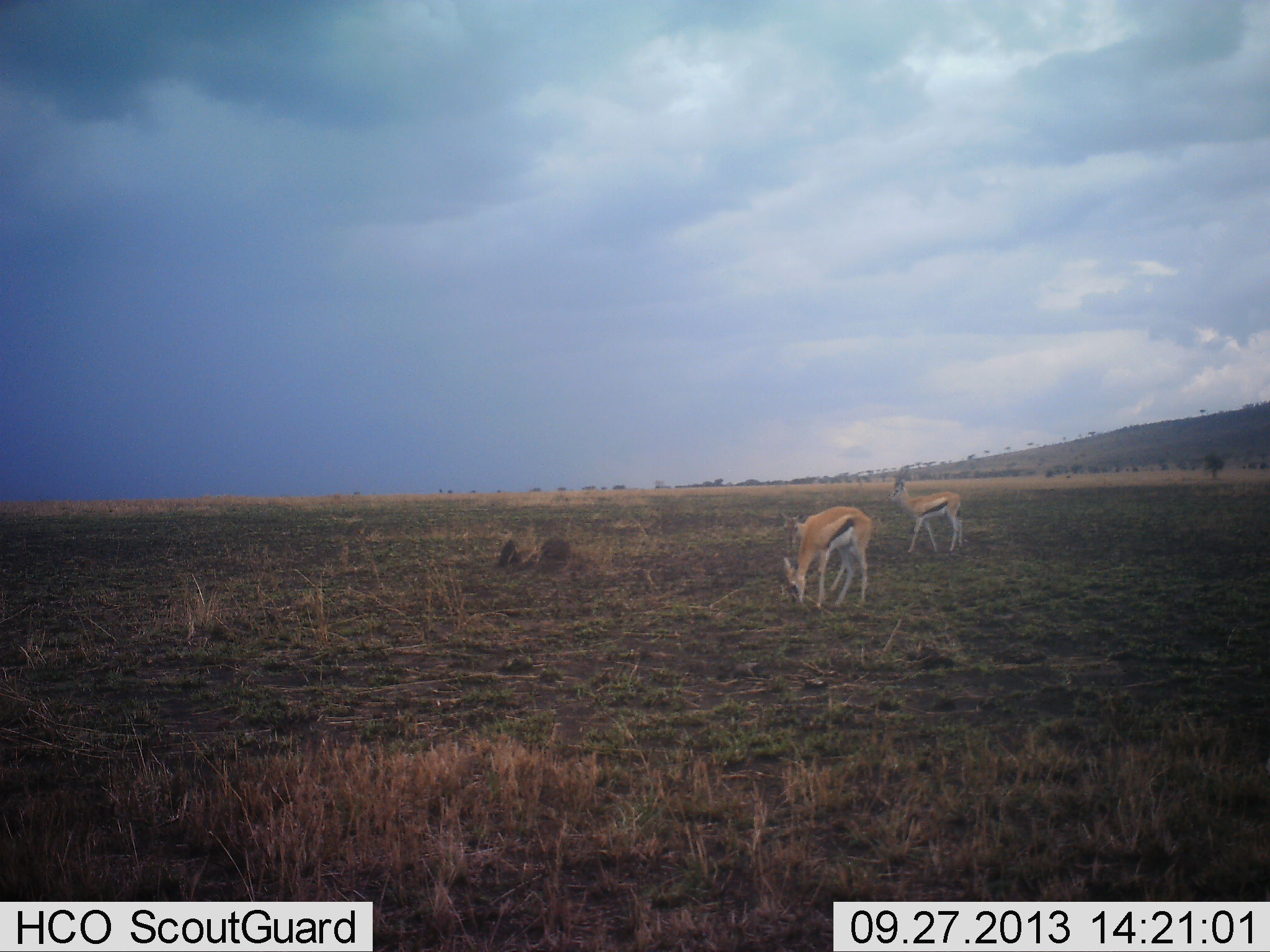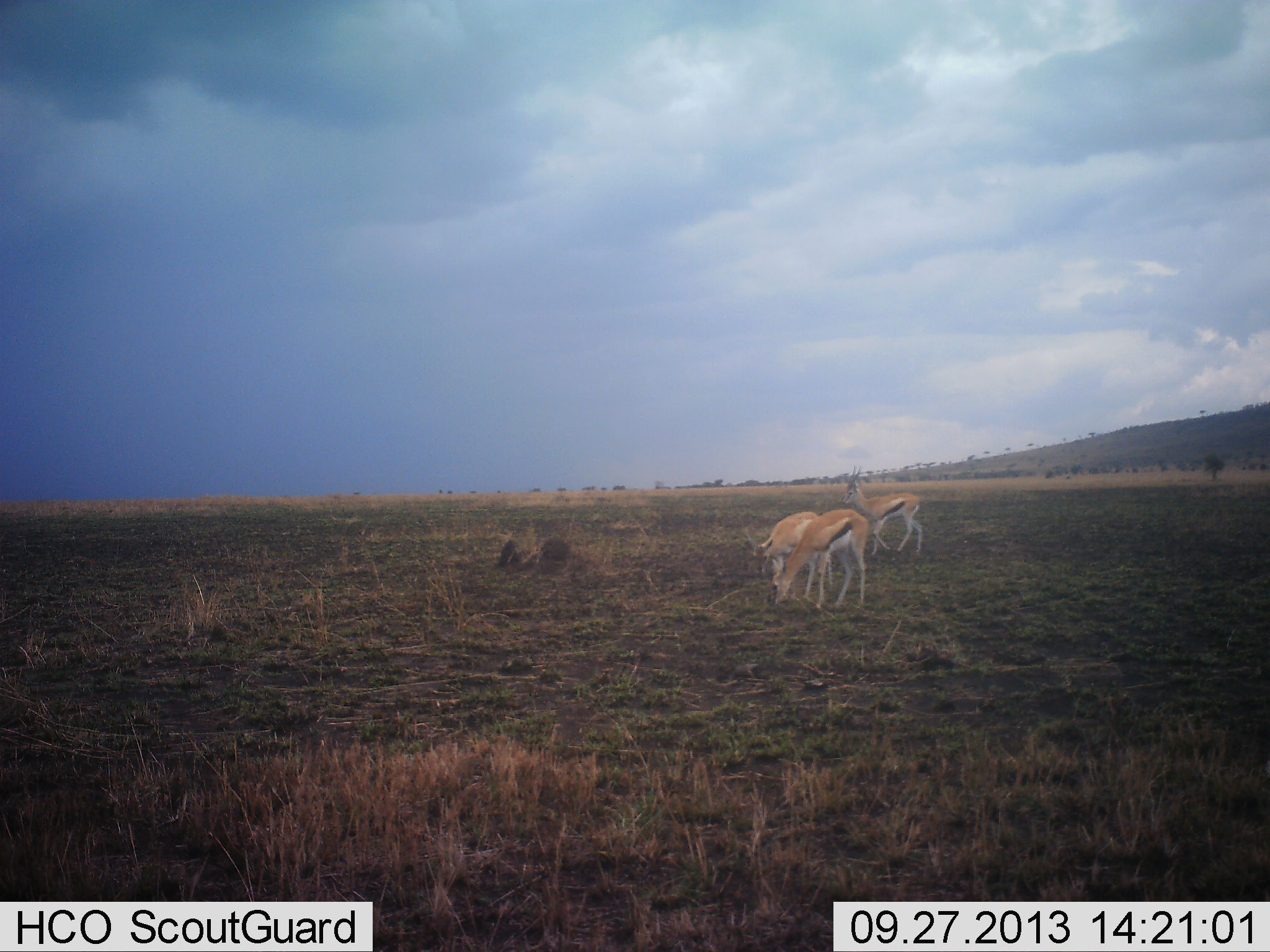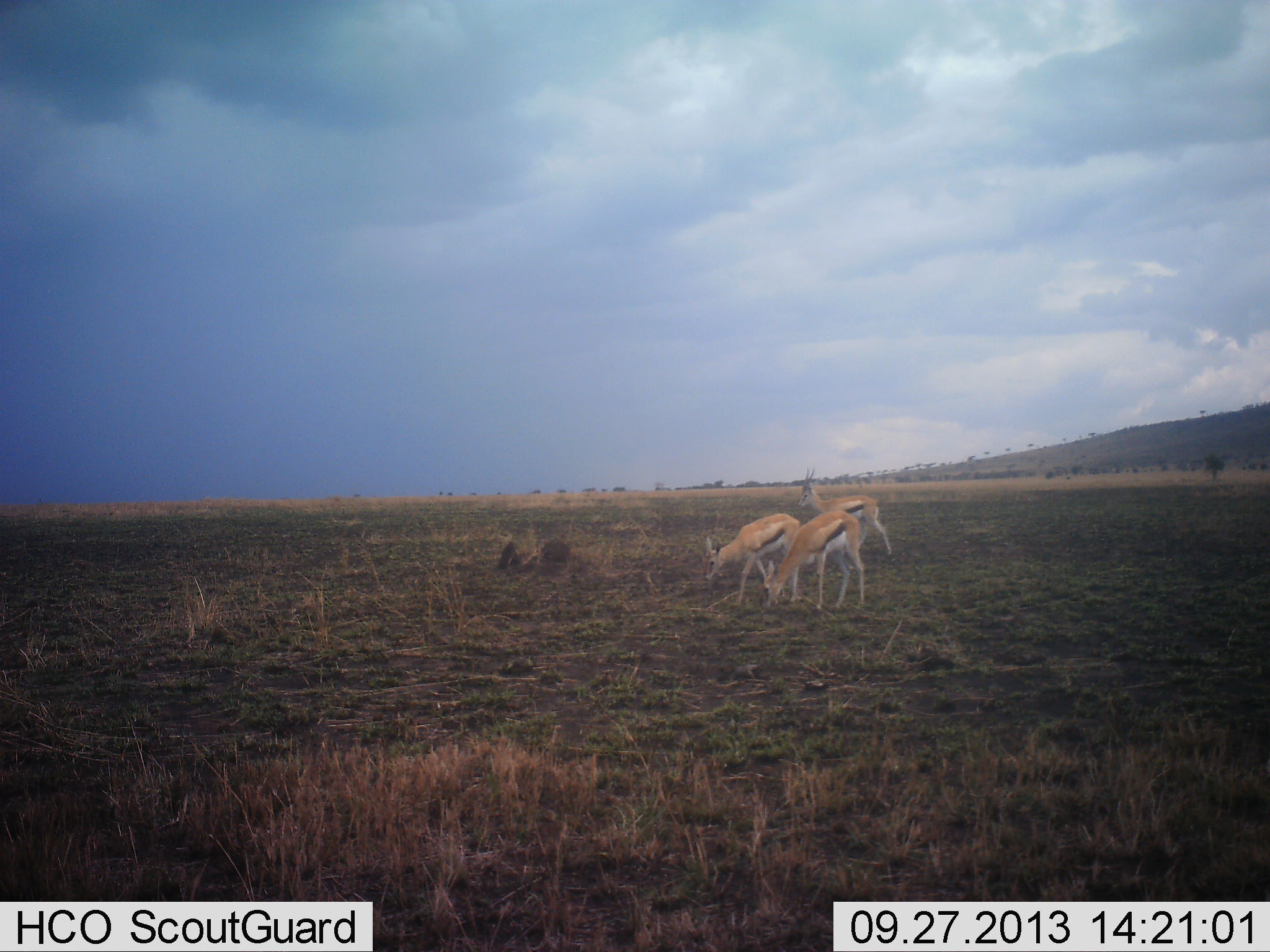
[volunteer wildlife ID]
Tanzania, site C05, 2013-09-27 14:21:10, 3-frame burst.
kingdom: Animalia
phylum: Chordata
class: Mammalia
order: Artiodactyla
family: Bovidae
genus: Eudorcas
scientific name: Eudorcas thomsonii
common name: thomson's gazelle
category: gazellethomsons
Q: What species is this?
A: Gazellethomsons (thomson's gazelle) (Eudorcas thomsonii).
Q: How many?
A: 3.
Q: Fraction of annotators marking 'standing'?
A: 40%.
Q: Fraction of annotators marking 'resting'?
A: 10%.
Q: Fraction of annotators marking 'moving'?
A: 60%.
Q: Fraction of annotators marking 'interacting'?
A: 0%.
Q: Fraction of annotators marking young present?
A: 0%.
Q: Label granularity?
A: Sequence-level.